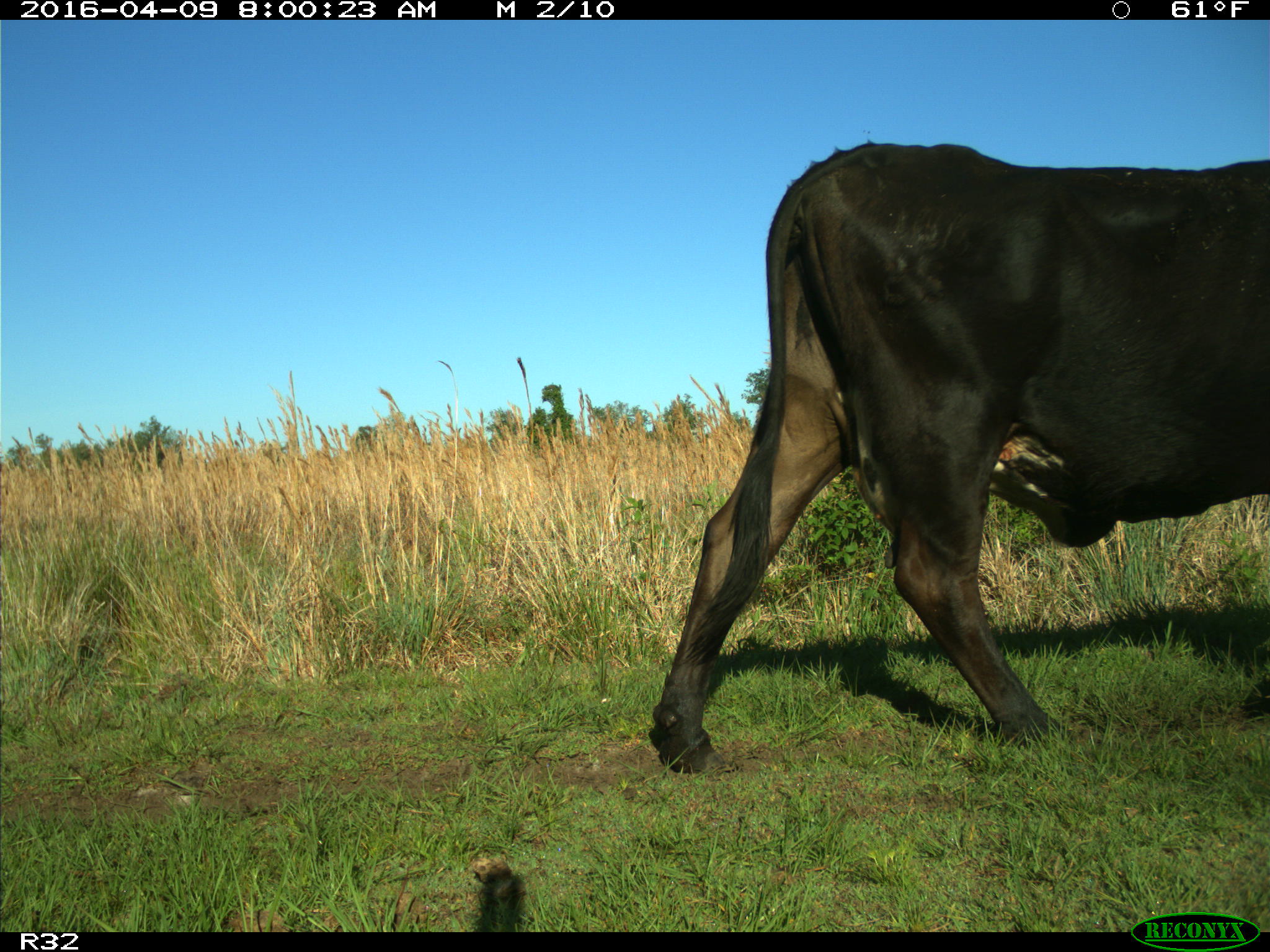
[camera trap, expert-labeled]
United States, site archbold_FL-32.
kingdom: Animalia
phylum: Chordata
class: Mammalia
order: Artiodactyla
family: Bovidae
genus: Bos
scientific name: Bos taurus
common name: domestic cow